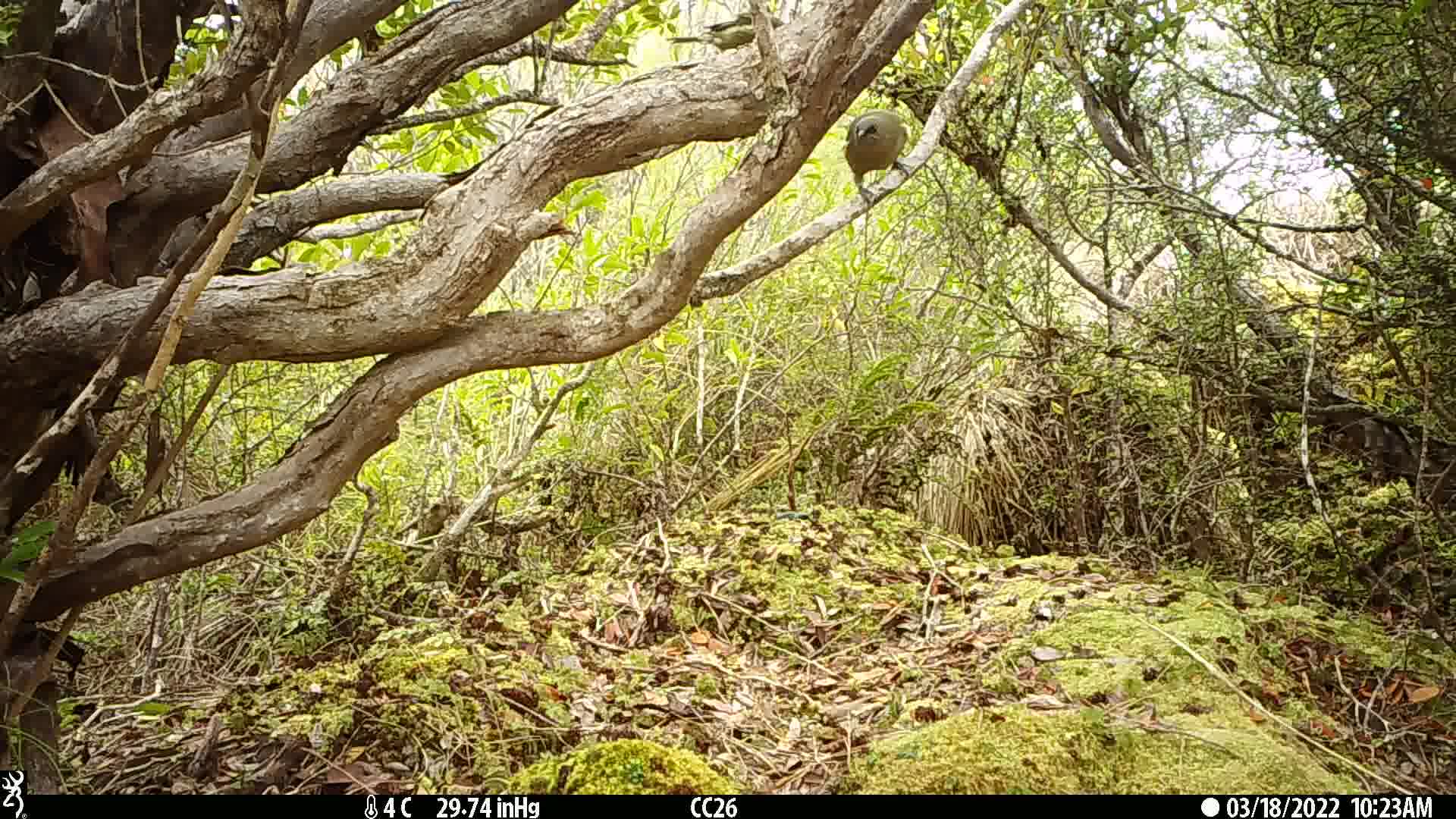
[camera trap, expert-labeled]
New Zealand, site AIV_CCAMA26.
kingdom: Animalia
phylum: Chordata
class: Aves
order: Passeriformes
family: Meliphagidae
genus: Anthornis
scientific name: Anthornis melanura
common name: new zealand bellbird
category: bellbird